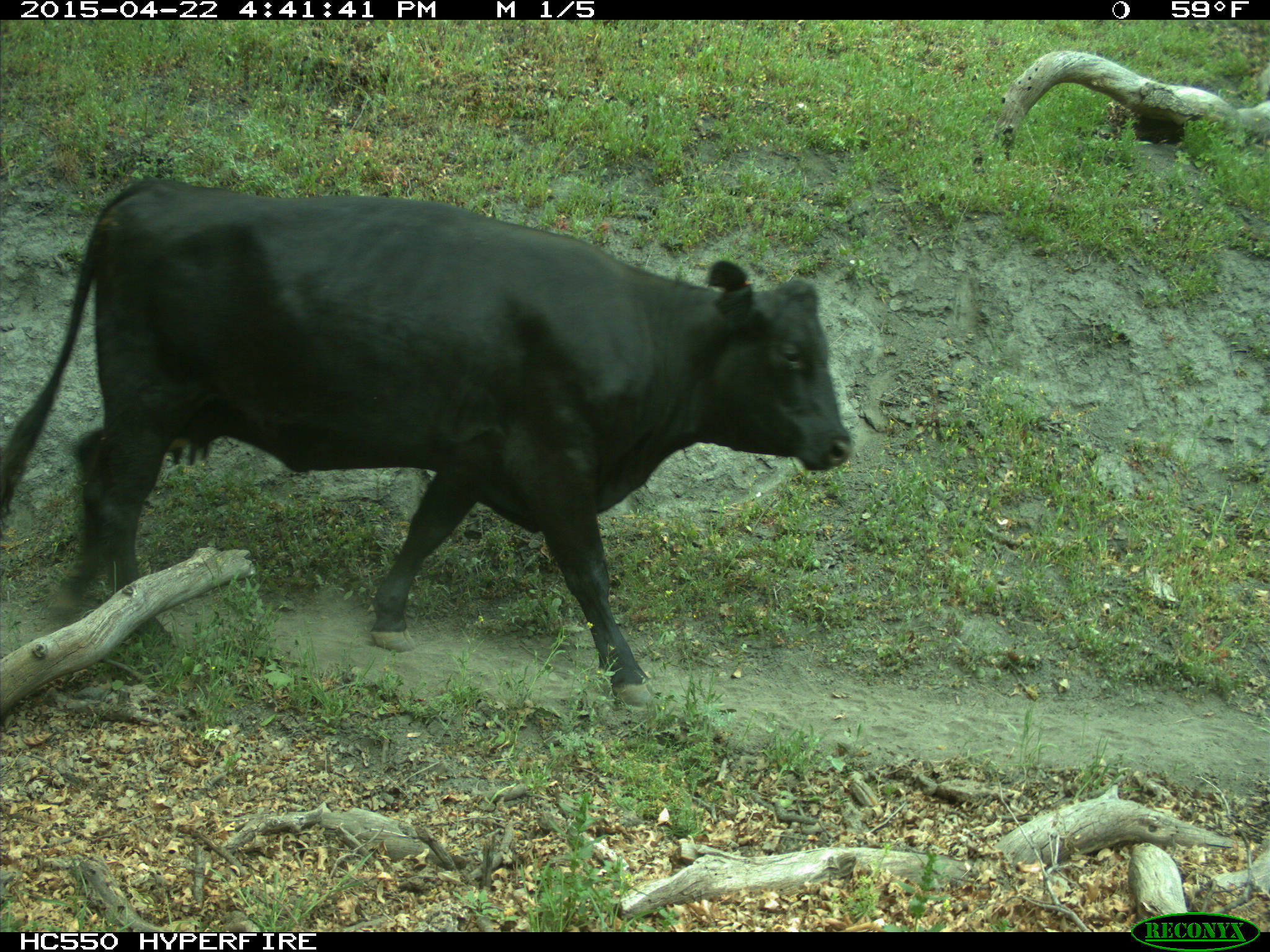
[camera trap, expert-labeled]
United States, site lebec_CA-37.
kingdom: Animalia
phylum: Chordata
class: Mammalia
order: Artiodactyla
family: Bovidae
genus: Bos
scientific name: Bos taurus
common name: domestic cow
Bos taurus (domestic cow).